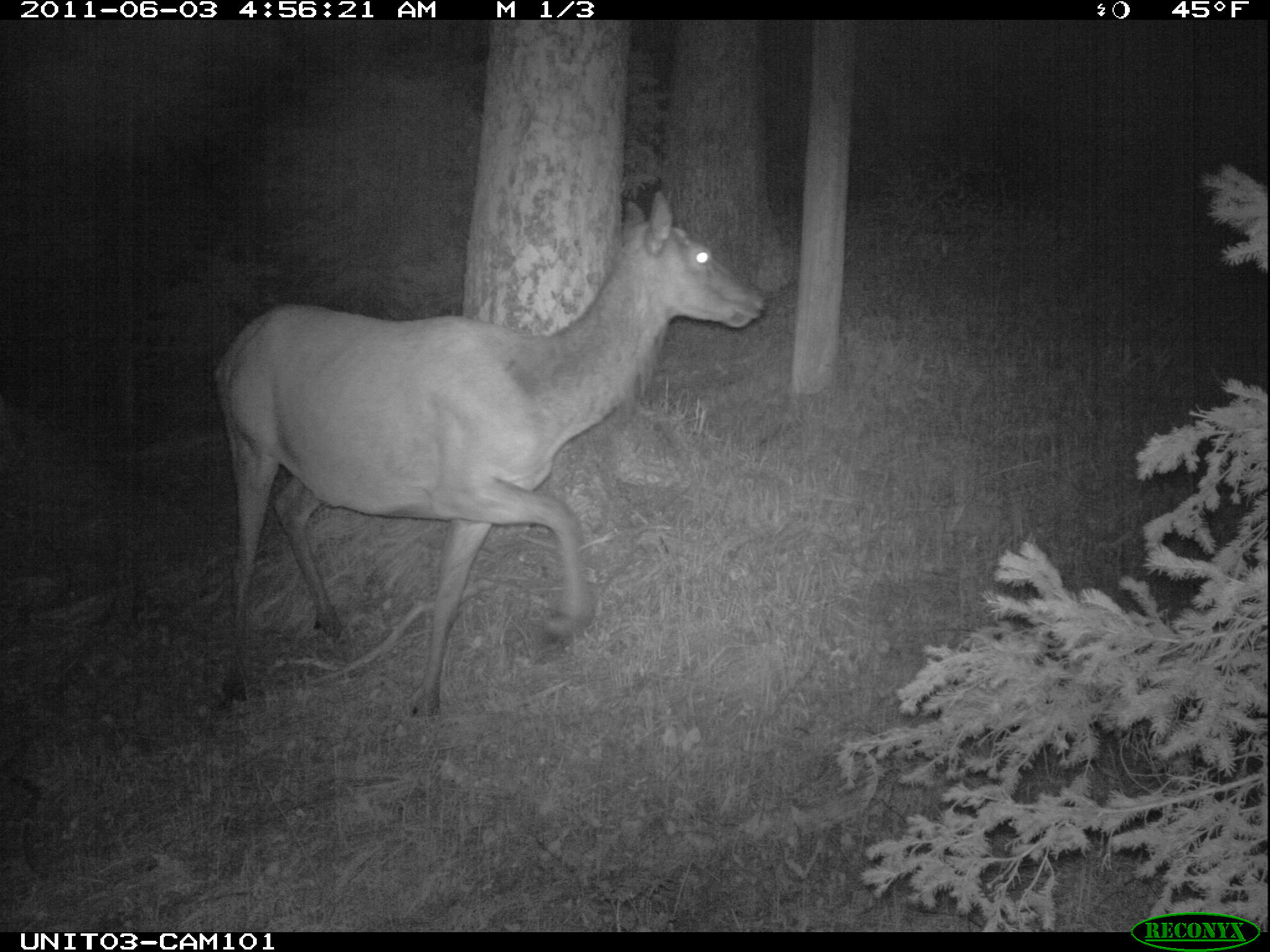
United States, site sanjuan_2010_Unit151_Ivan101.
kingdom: Animalia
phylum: Chordata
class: Mammalia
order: Artiodactyla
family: Cervidae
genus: Cervus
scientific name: Cervus elaphus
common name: red deer